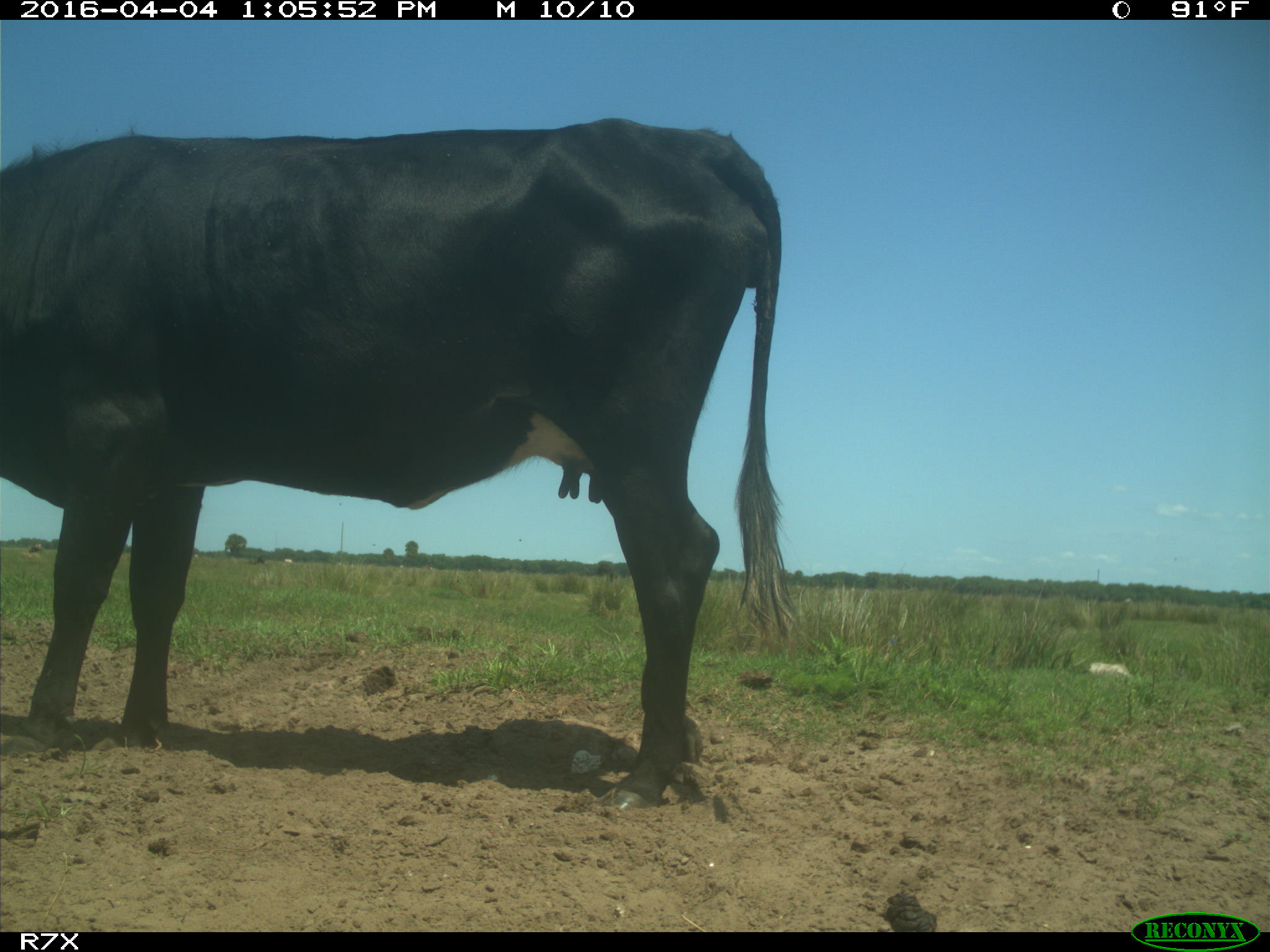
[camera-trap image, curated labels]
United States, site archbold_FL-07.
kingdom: Animalia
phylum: Chordata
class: Mammalia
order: Artiodactyla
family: Bovidae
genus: Bos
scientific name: Bos taurus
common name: domestic cow